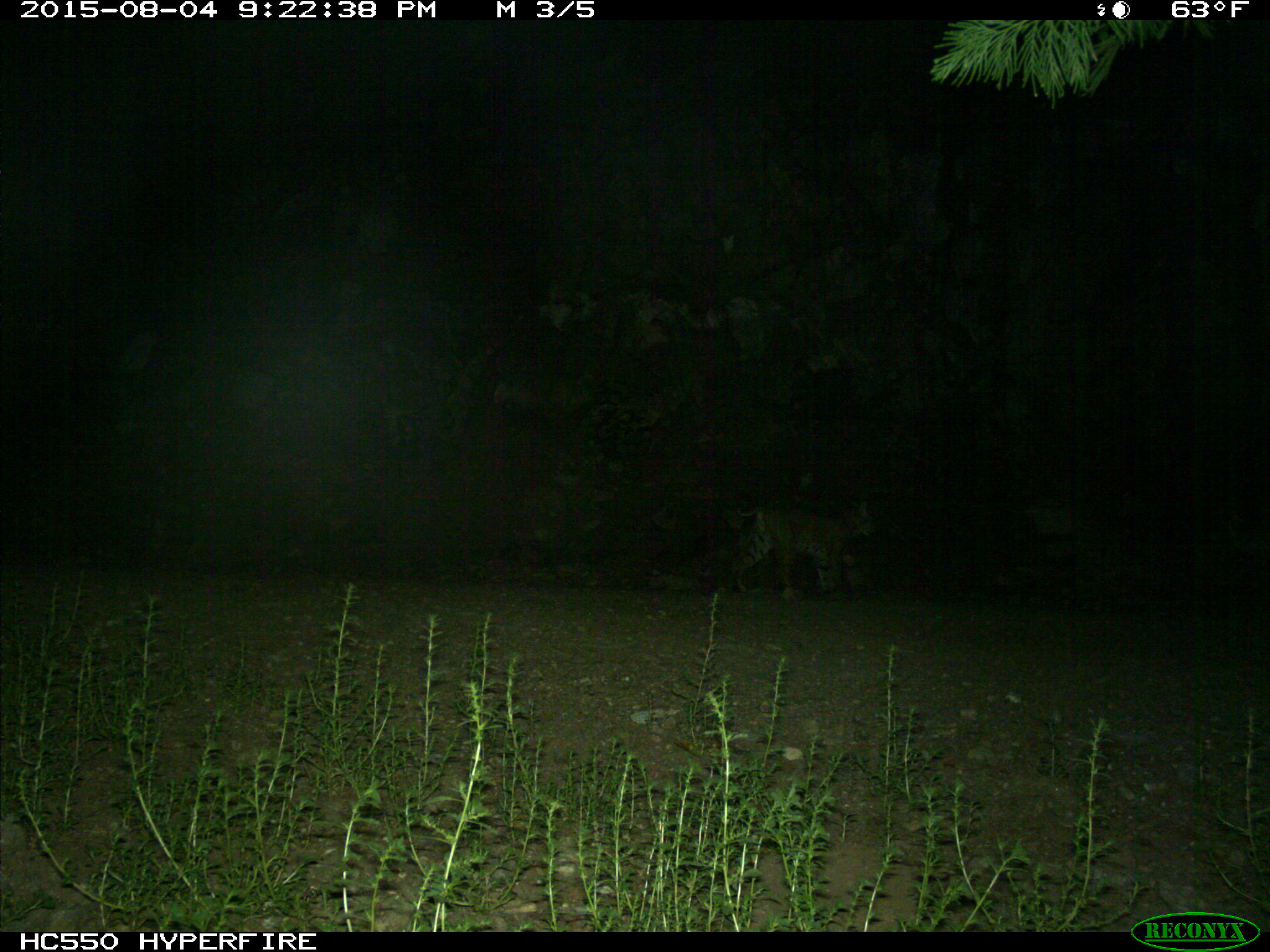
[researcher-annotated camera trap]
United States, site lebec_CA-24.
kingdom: Animalia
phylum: Chordata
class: Mammalia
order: Carnivora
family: Felidae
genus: Lynx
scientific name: Lynx rufus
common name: bobcat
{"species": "Lynx rufus (bobcat)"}